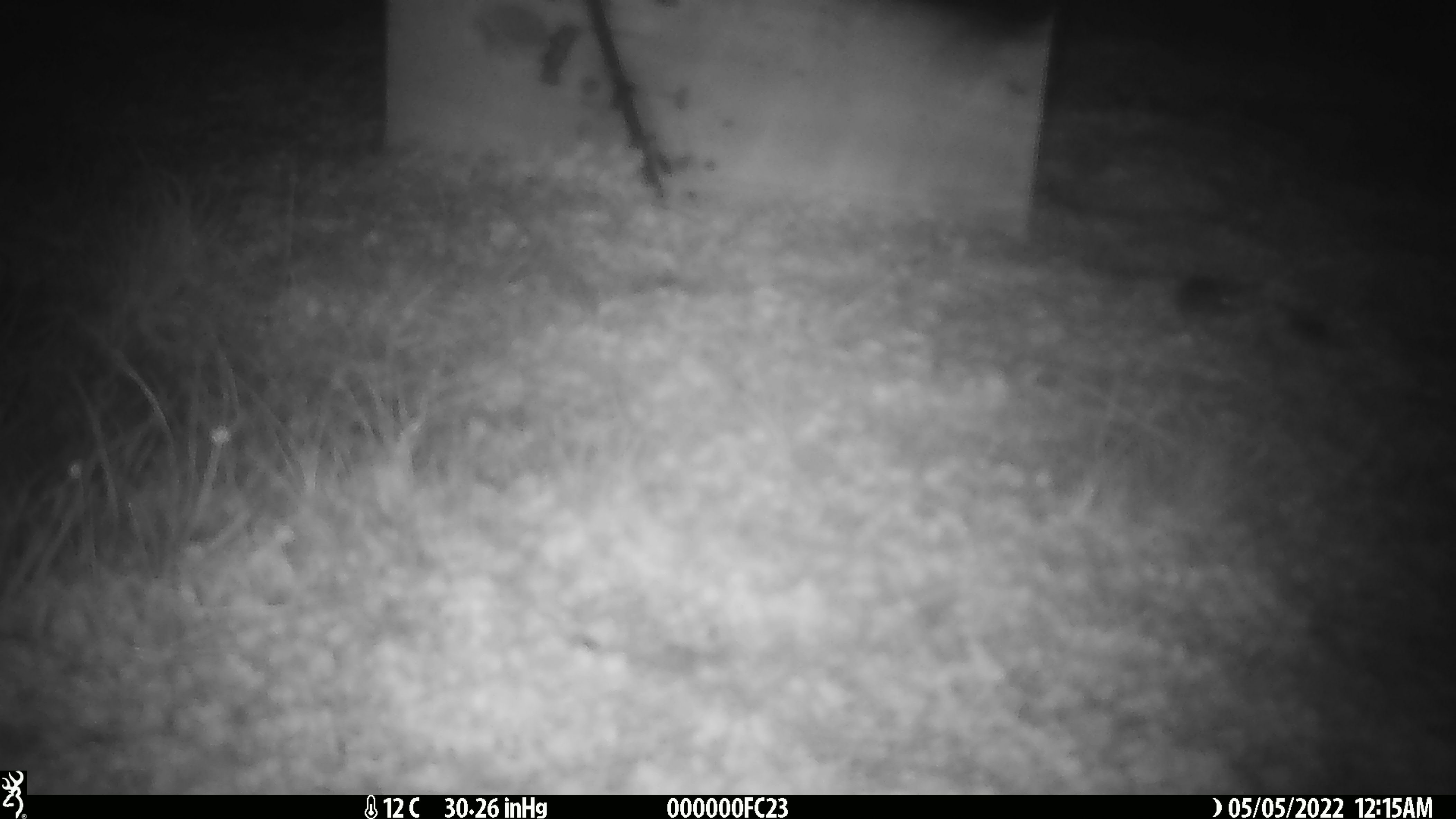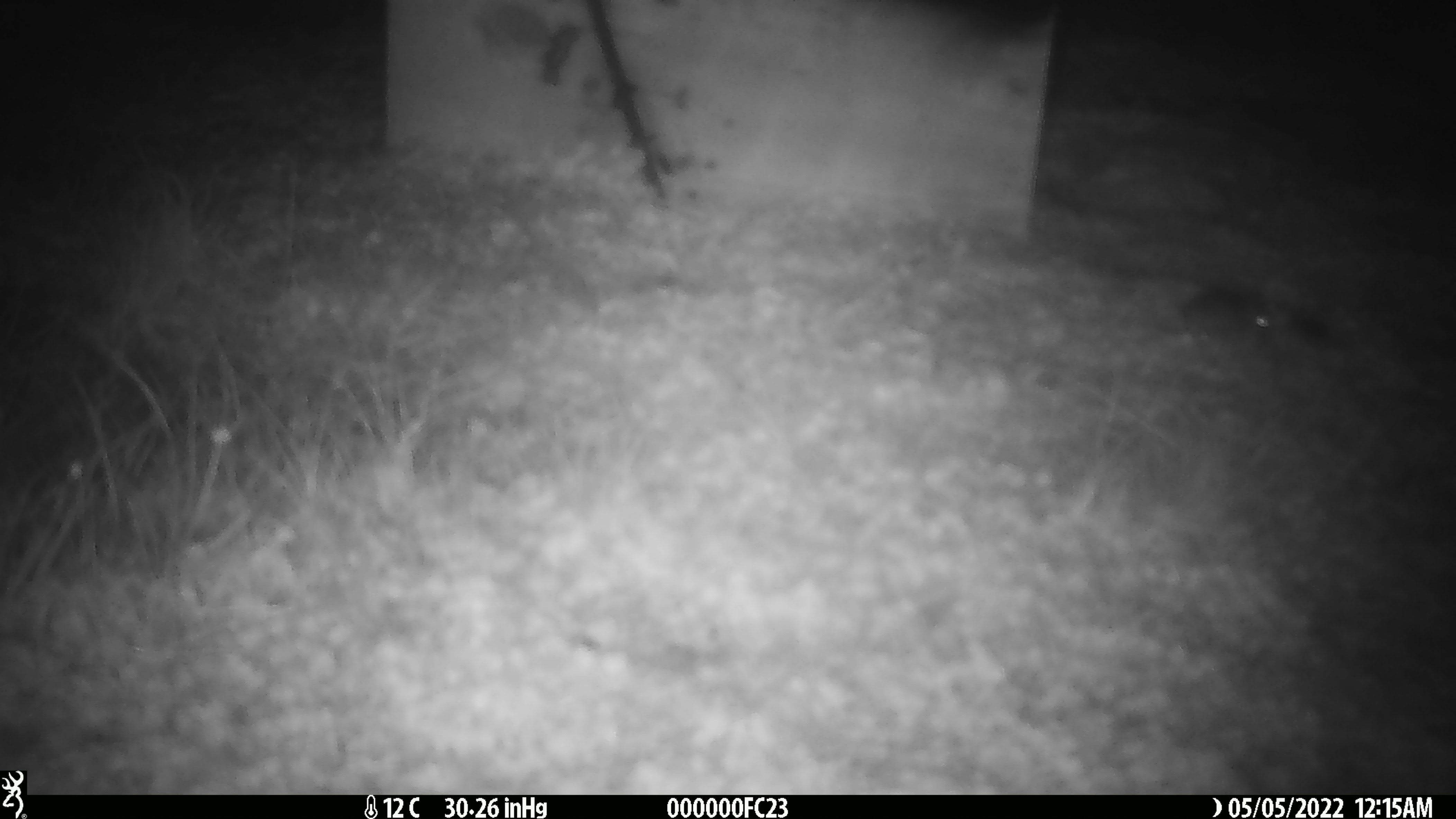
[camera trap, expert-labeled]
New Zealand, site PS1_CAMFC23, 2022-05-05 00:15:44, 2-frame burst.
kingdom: Animalia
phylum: Chordata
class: Mammalia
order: Rodentia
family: Muridae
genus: Mus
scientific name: Mus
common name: mouse